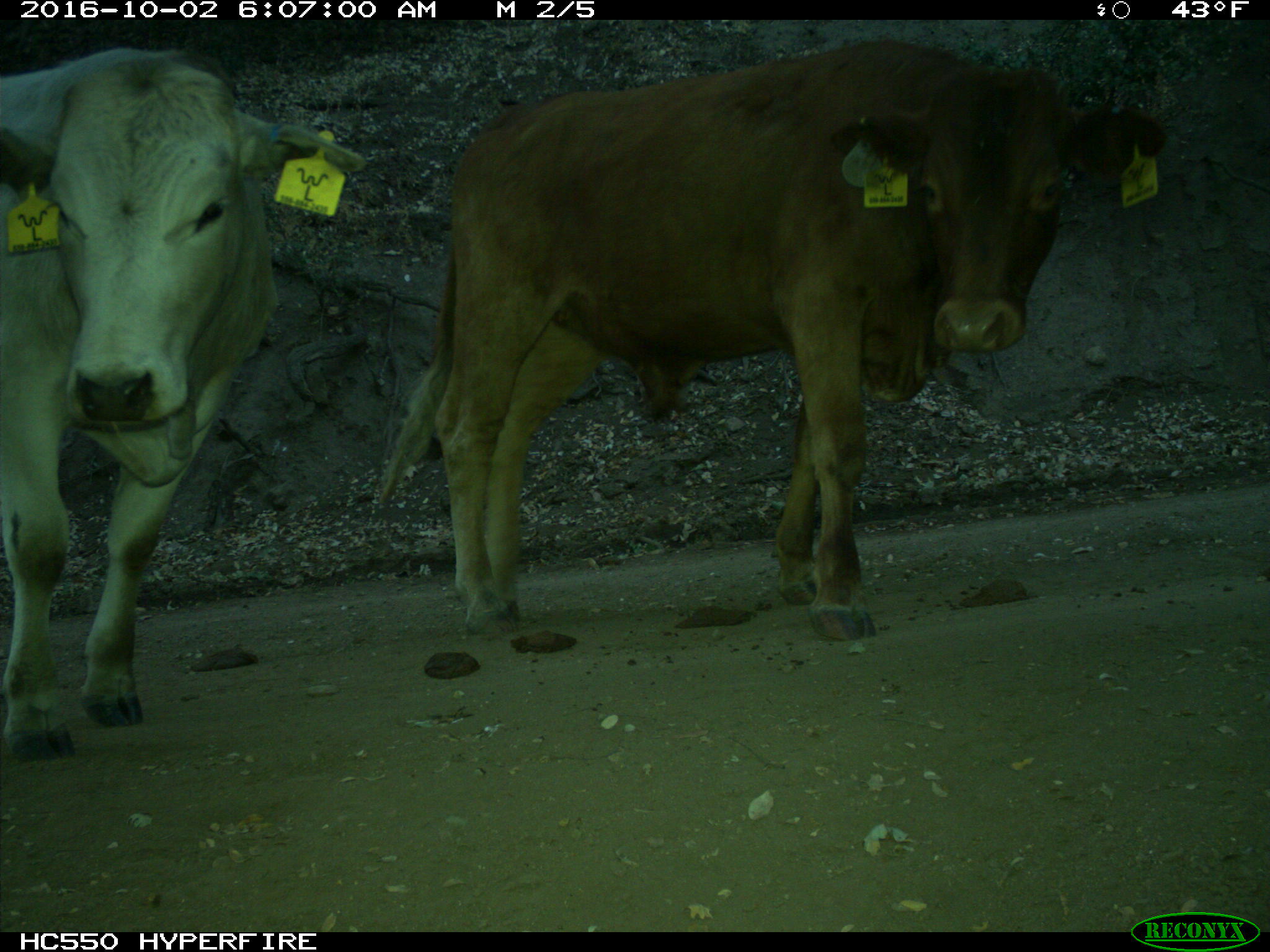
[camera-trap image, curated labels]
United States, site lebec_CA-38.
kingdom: Animalia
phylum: Chordata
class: Mammalia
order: Artiodactyla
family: Bovidae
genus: Bos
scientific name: Bos taurus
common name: domestic cow